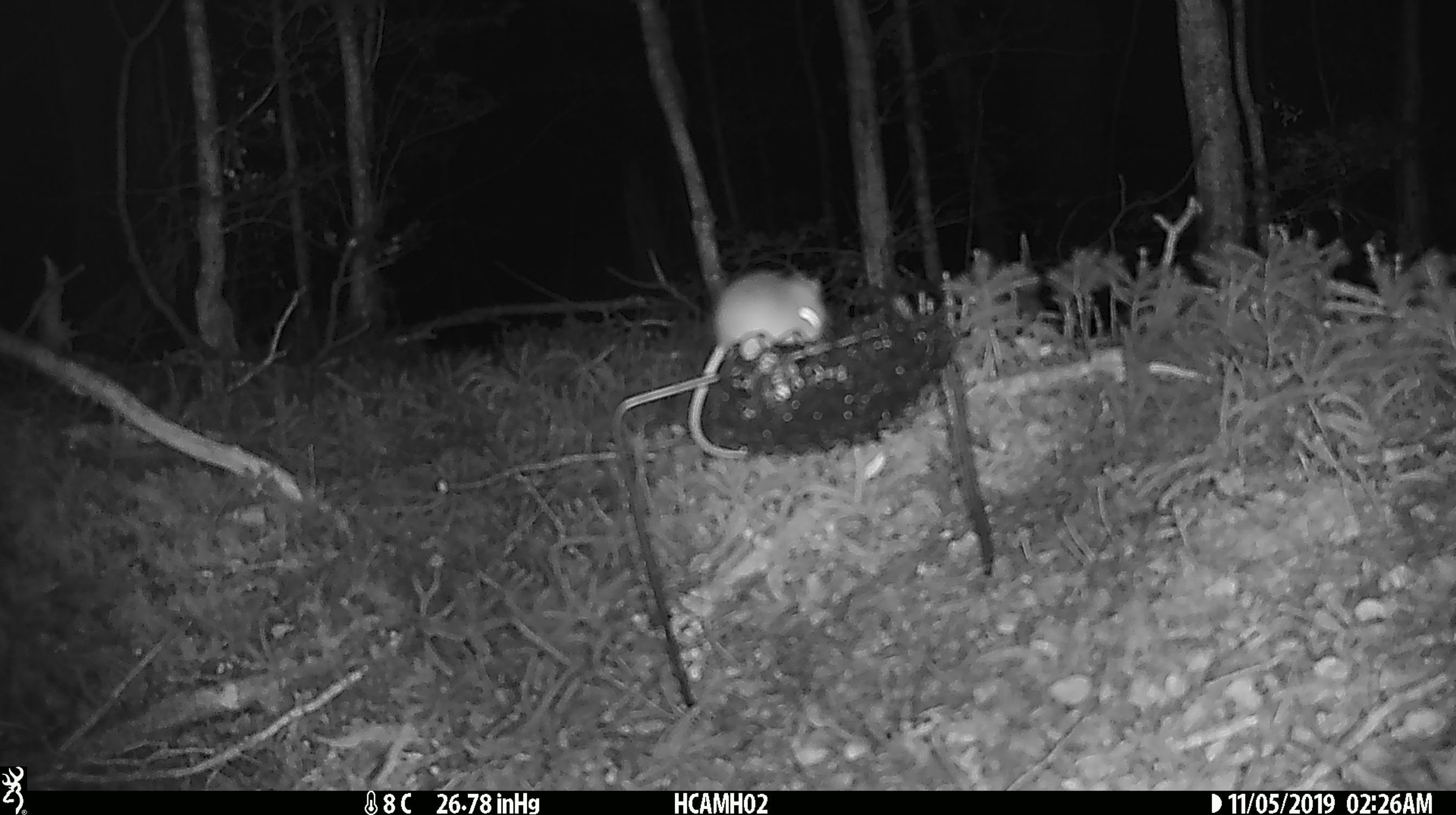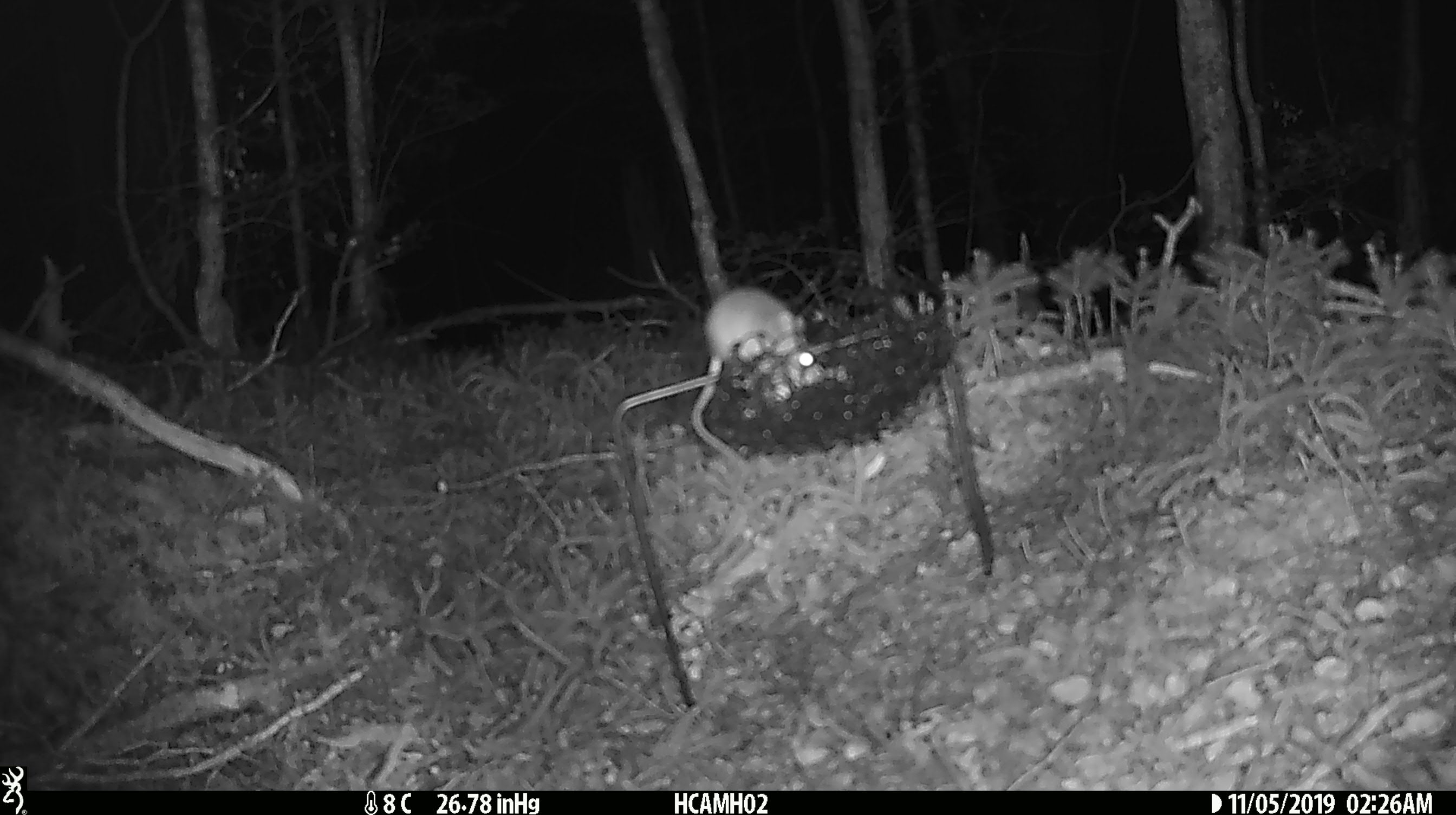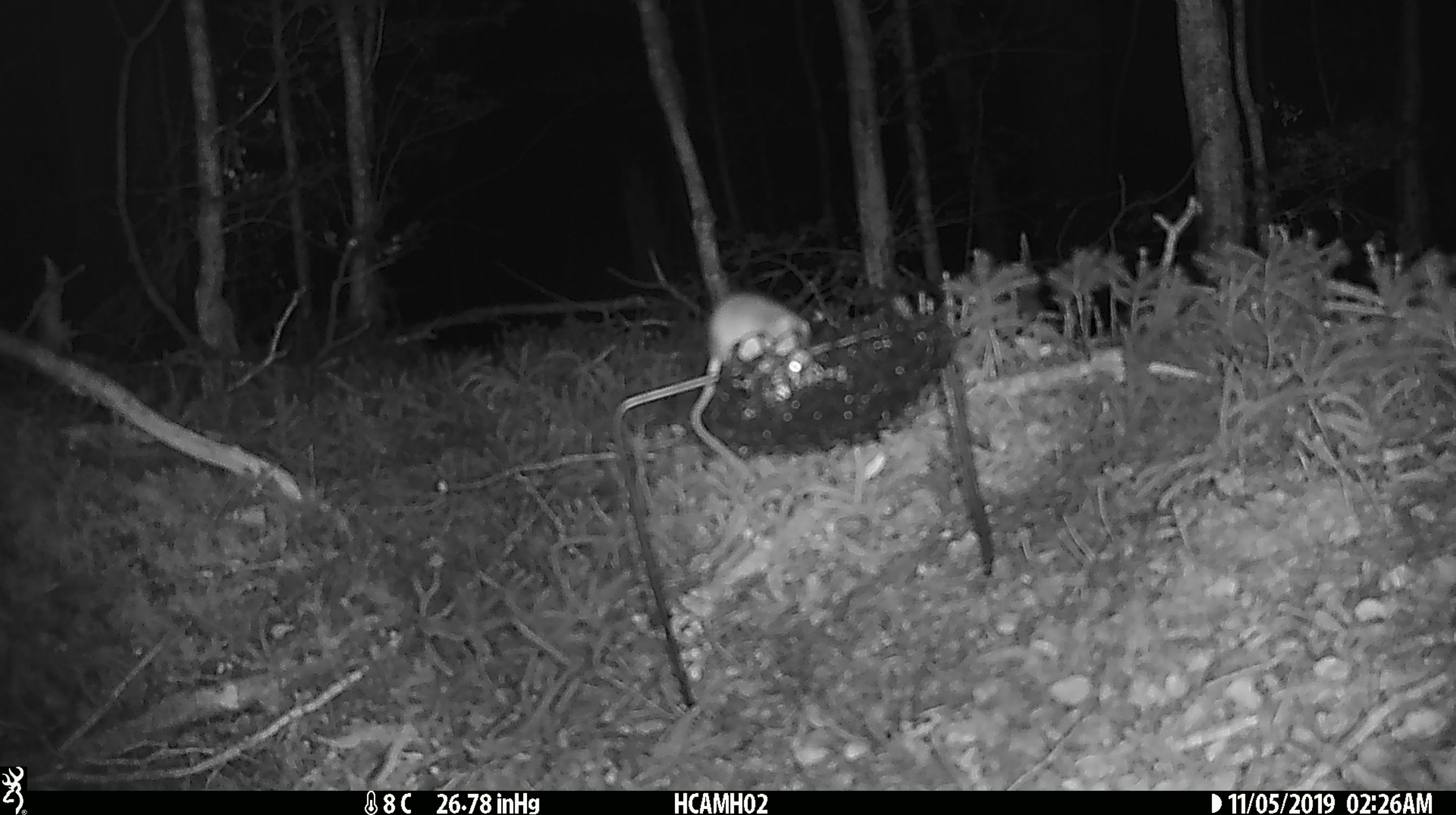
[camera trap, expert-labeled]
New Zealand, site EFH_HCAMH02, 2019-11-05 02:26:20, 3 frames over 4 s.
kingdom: Animalia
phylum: Chordata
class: Mammalia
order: Rodentia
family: Muridae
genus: Mus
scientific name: Mus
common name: mouse